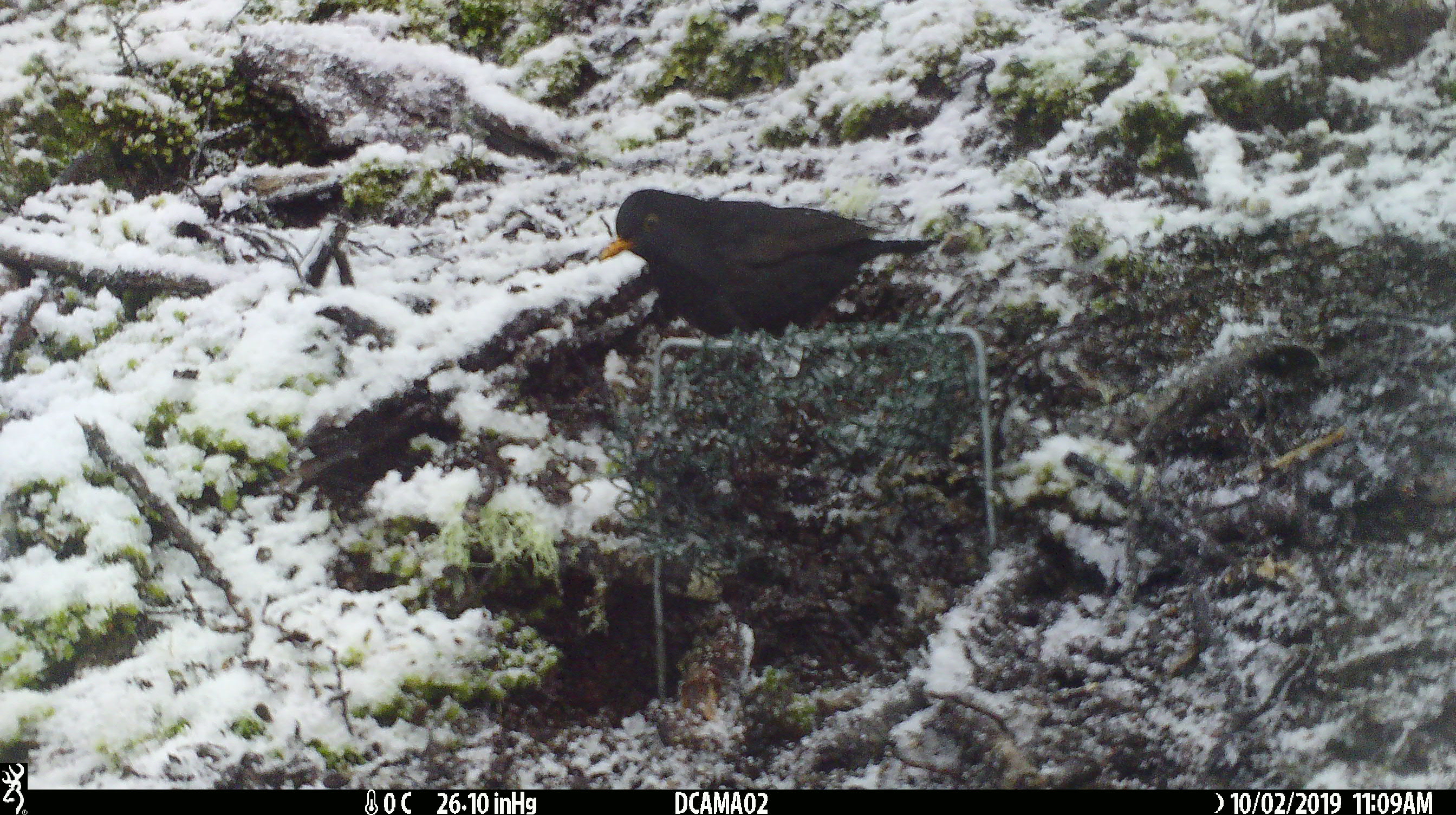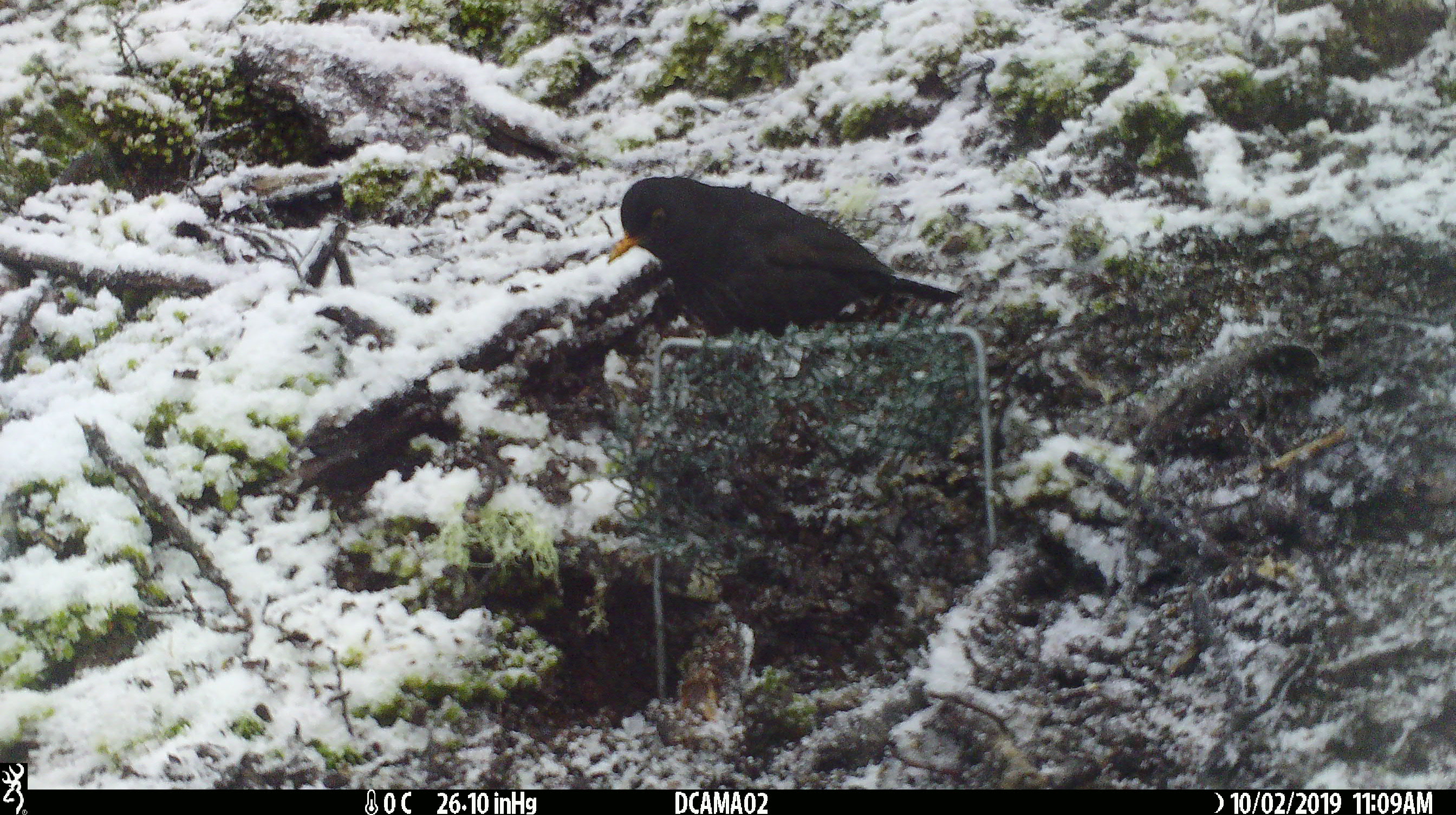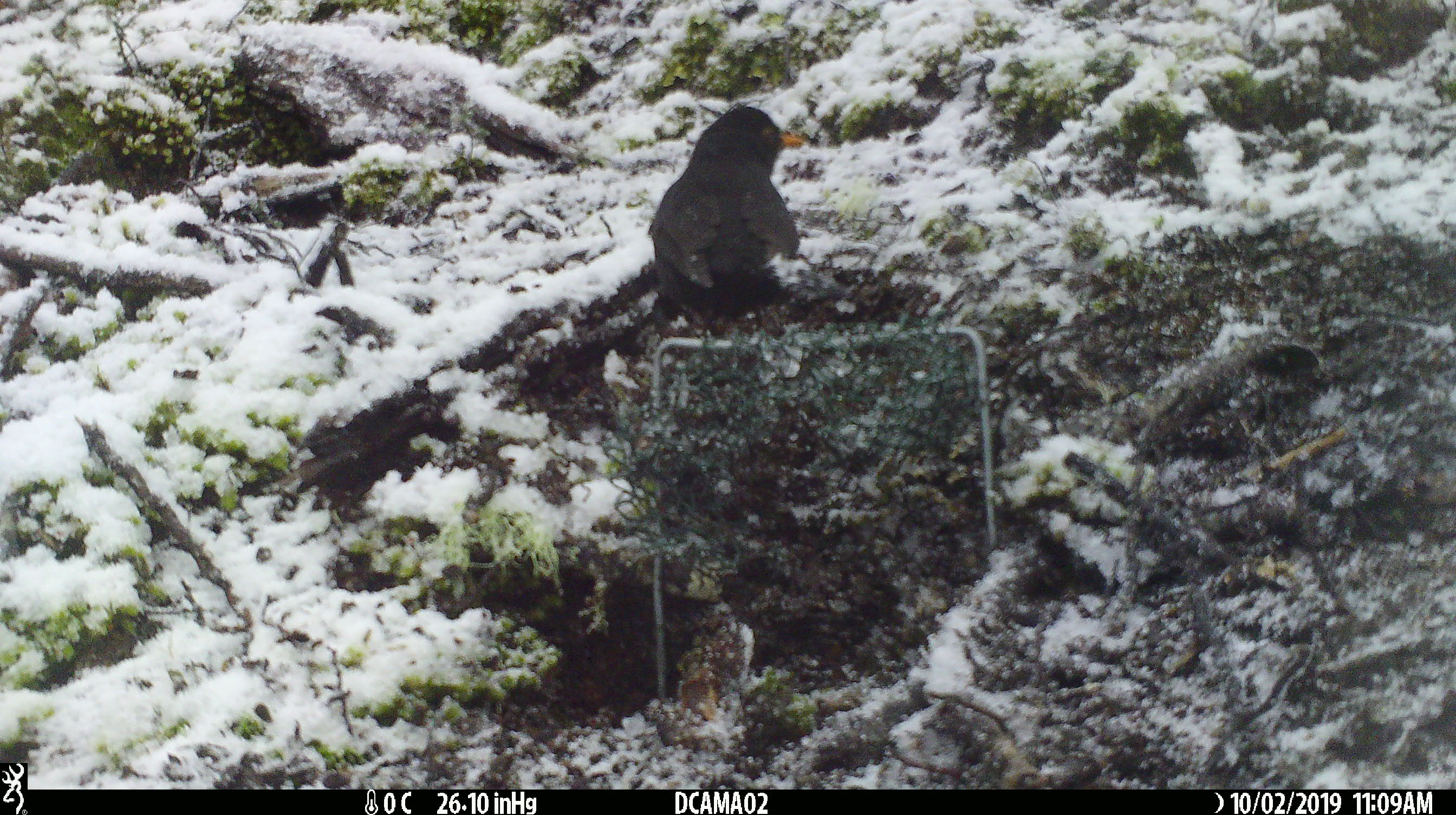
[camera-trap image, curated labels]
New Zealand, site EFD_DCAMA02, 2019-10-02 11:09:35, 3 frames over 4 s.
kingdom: Animalia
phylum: Chordata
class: Aves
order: Passeriformes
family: Turdidae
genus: Turdus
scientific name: Turdus merula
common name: eurasian blackbird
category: blackbird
Blackbird (eurasian blackbird) (Turdus merula).